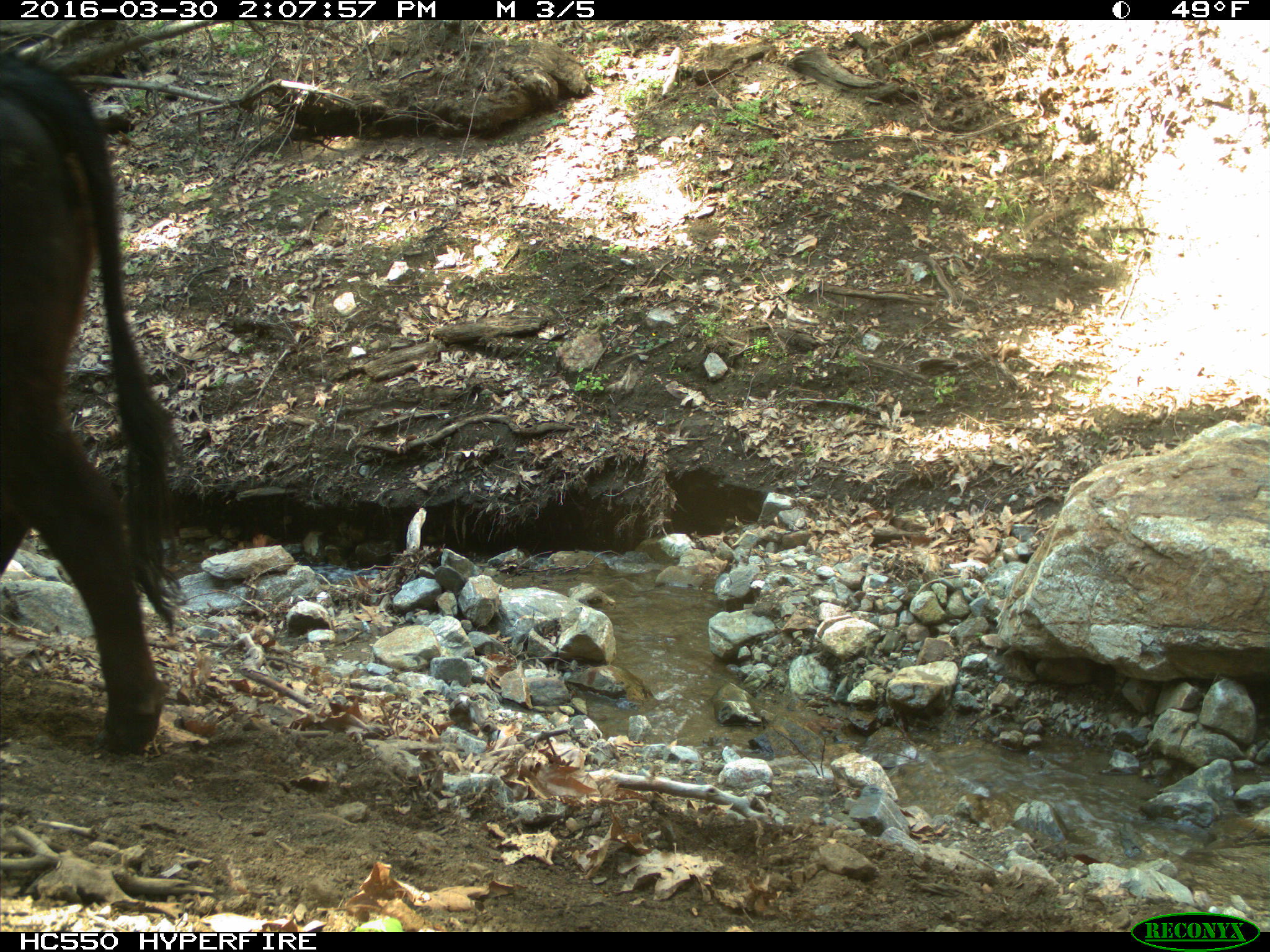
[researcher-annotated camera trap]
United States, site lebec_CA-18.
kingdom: Animalia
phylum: Chordata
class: Mammalia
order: Artiodactyla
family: Bovidae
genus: Bos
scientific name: Bos taurus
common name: domestic cow